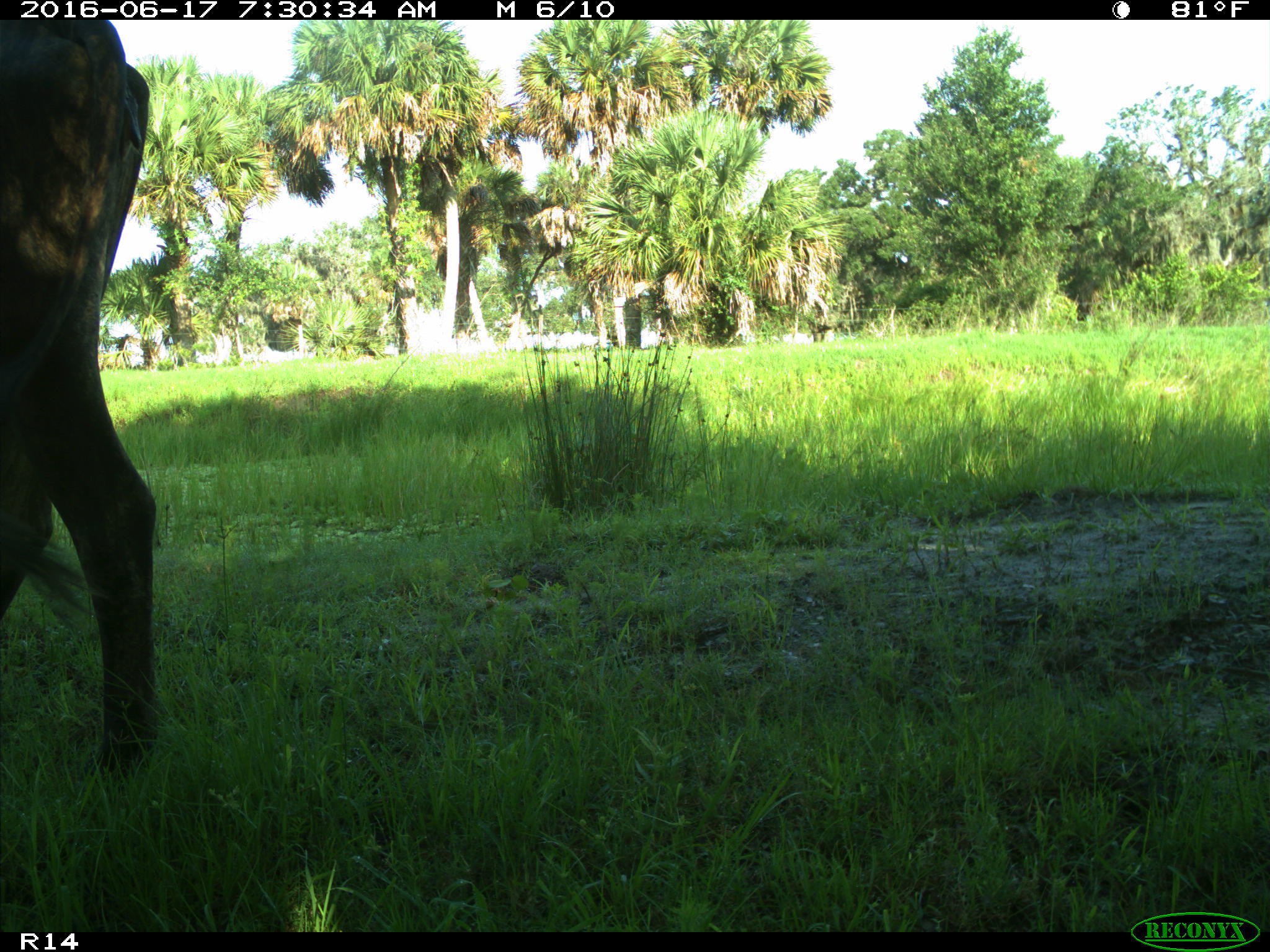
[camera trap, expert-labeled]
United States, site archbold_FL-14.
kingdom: Animalia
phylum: Chordata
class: Mammalia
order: Artiodactyla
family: Bovidae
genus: Bos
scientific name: Bos taurus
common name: domestic cow